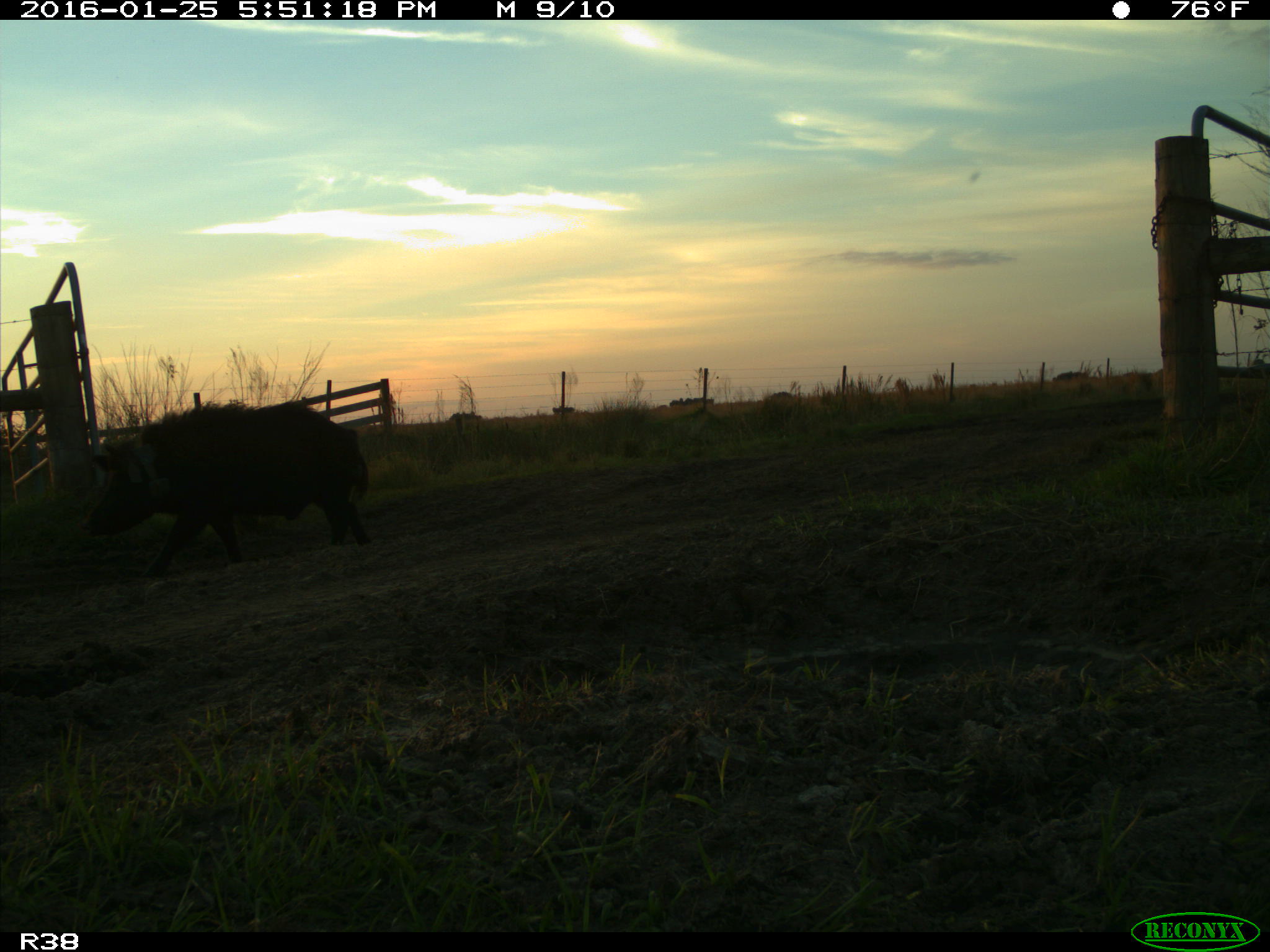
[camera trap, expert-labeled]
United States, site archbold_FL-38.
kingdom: Animalia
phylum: Chordata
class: Mammalia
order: Artiodactyla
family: Suidae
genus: Sus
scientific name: Sus scrofa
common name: wild boar